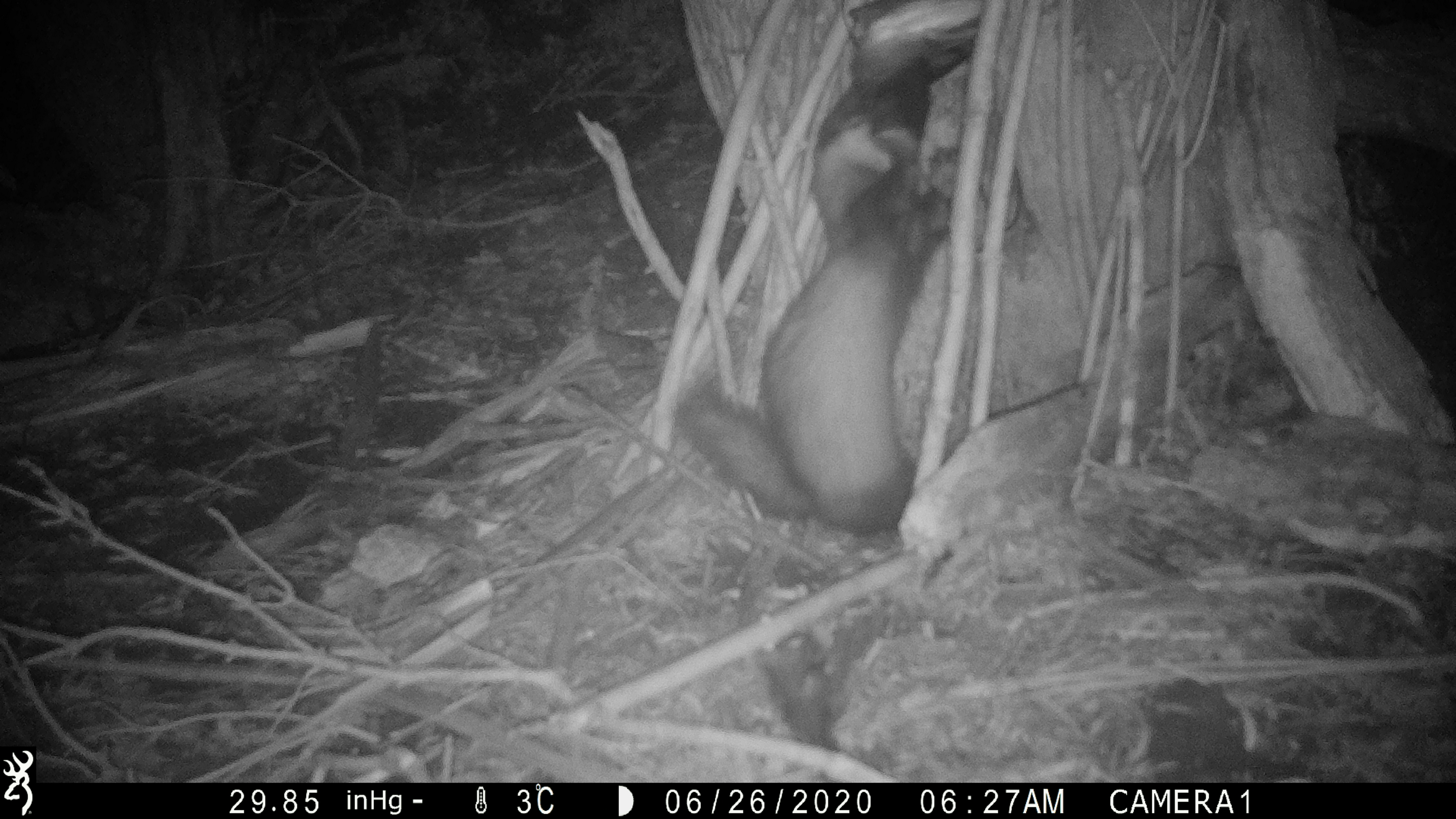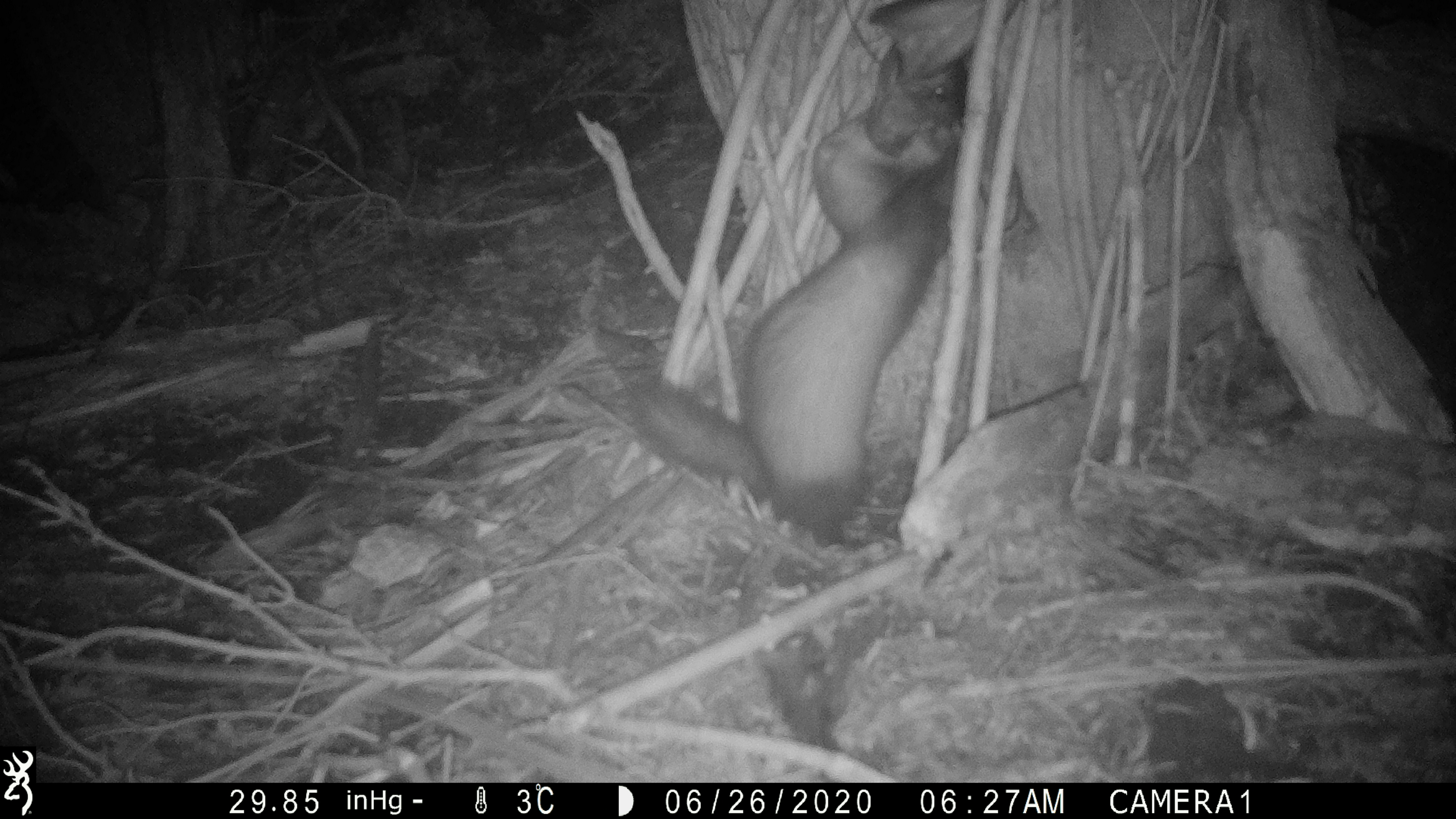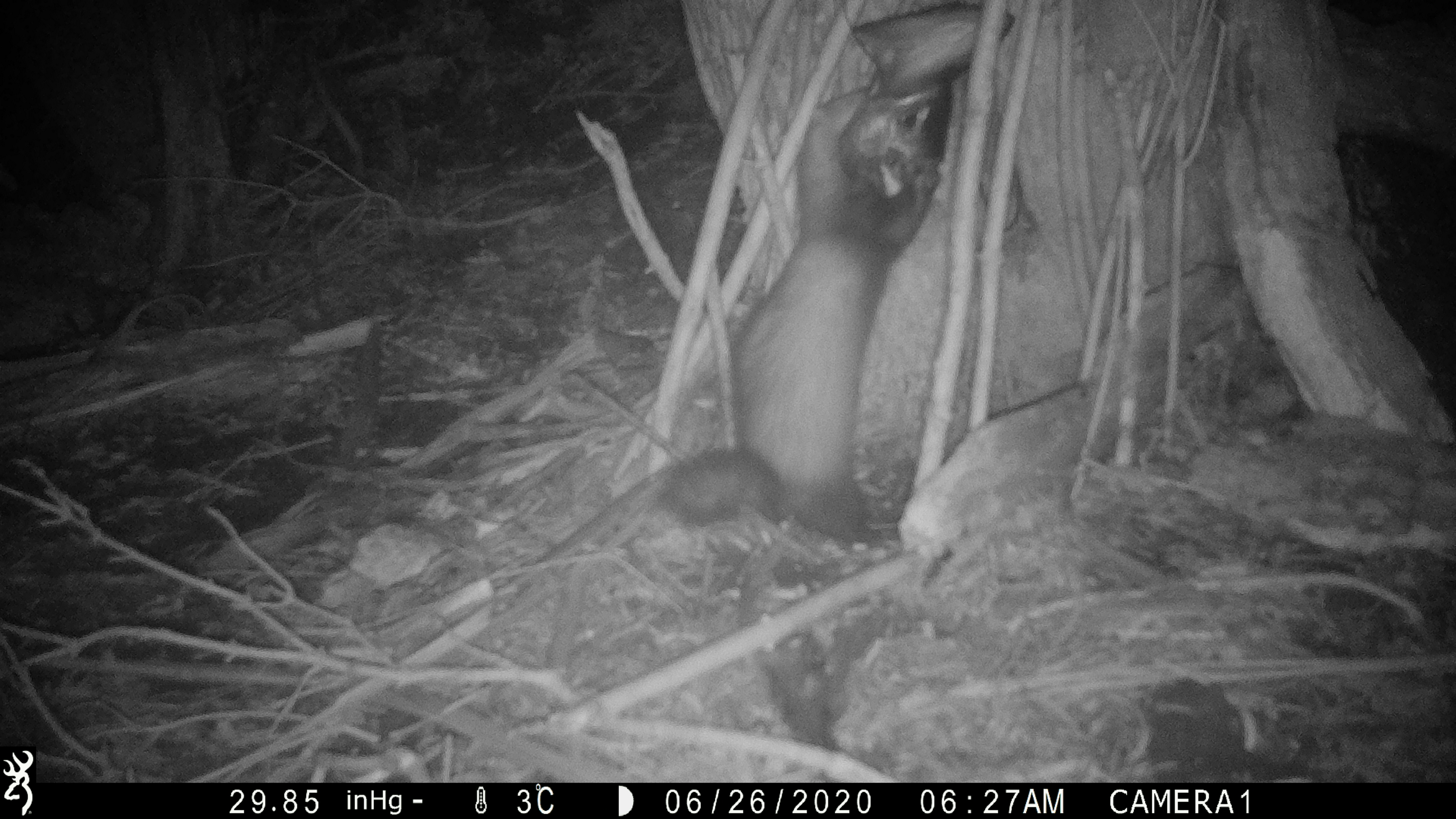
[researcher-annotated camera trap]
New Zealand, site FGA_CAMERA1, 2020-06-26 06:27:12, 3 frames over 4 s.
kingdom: Animalia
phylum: Chordata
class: Mammalia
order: Carnivora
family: Mustelidae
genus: Mustela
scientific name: Mustela furo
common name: ferret